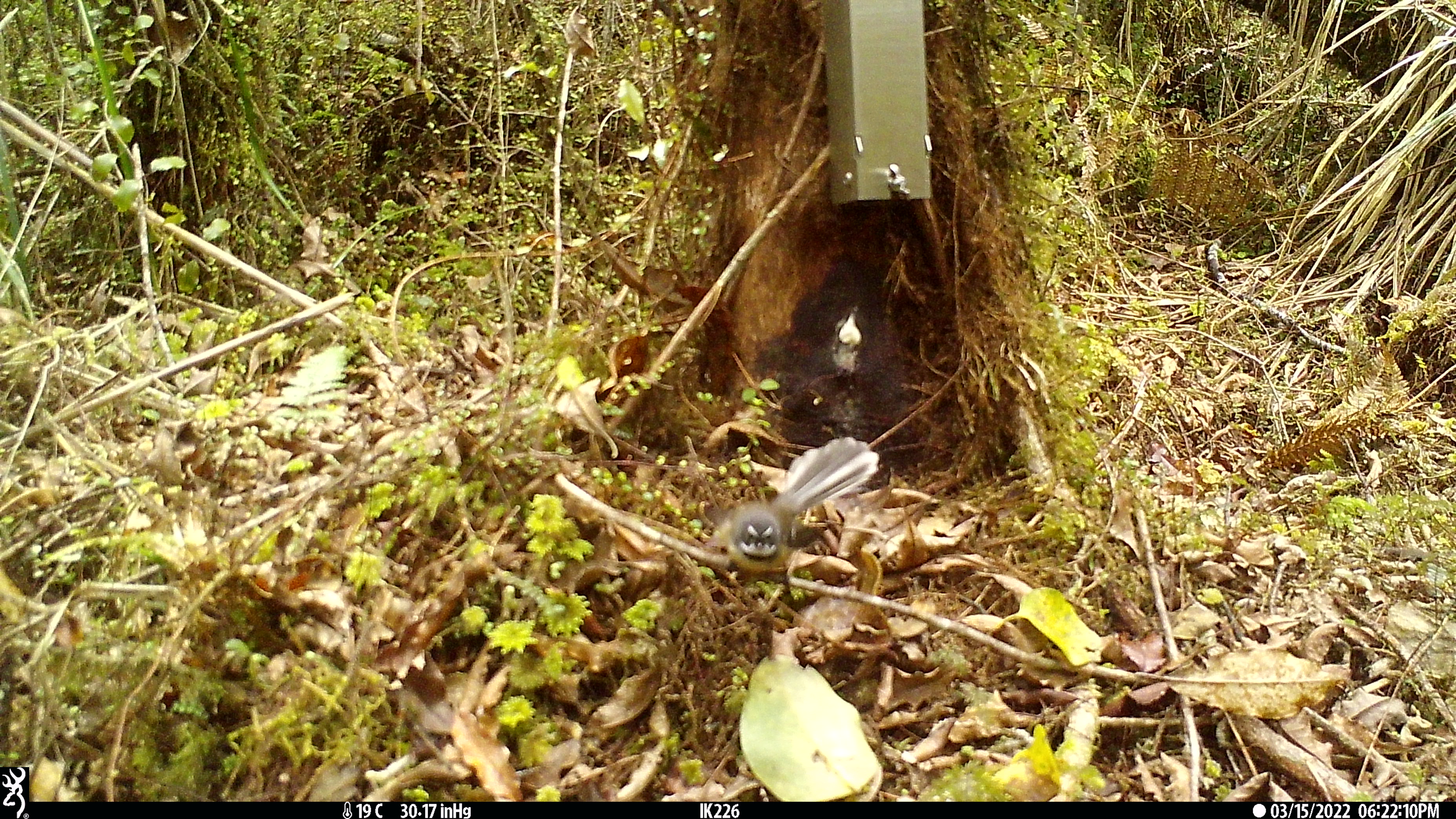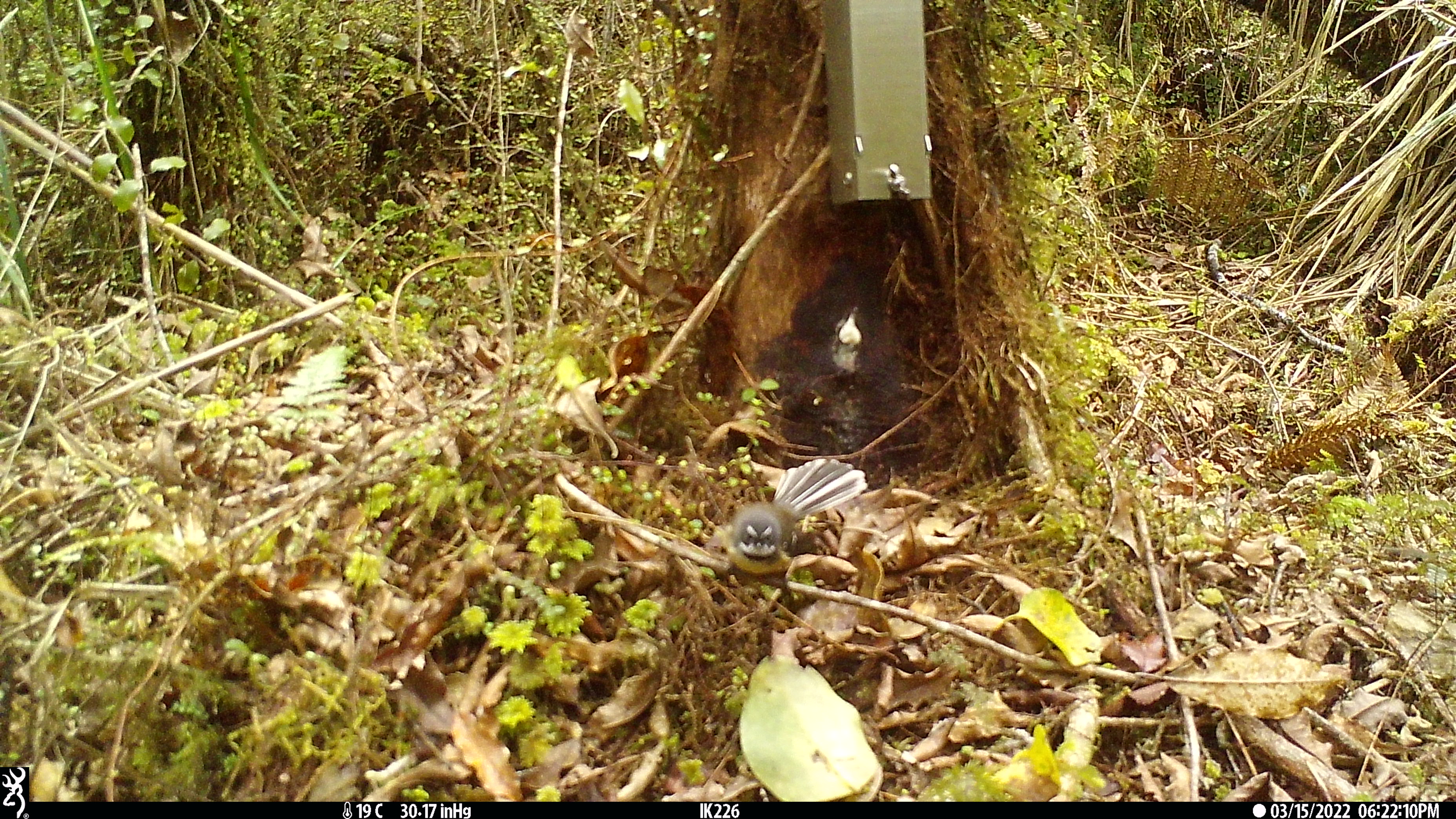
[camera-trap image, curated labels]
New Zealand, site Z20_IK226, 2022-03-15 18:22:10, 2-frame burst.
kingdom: Animalia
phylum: Chordata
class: Aves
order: Passeriformes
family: Rhipiduridae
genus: Rhipidura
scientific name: Rhipidura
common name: fantails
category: fantail